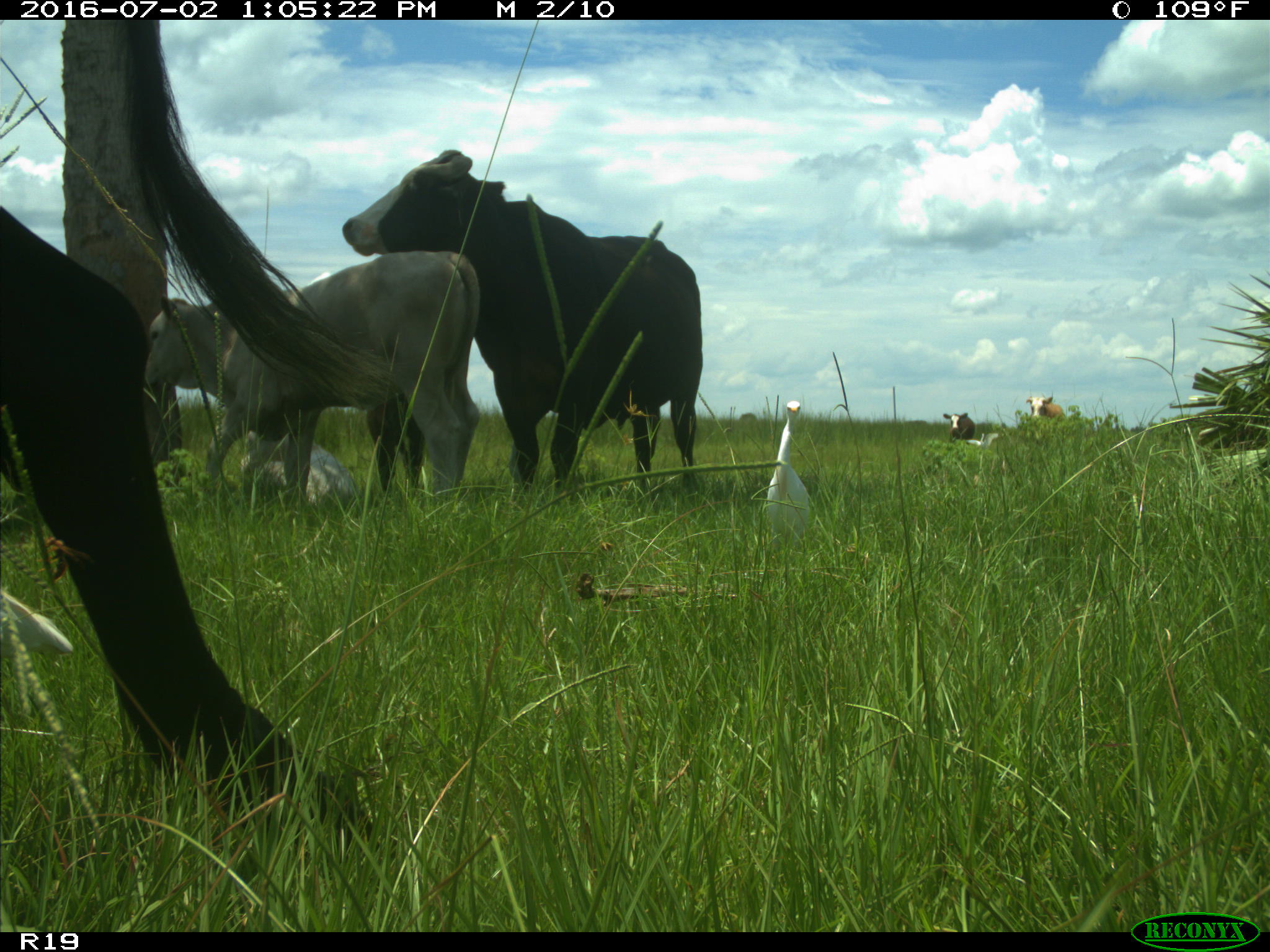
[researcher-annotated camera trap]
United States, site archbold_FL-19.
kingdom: Animalia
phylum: Chordata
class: Mammalia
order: Artiodactyla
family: Bovidae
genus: Bos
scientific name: Bos taurus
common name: domestic cow